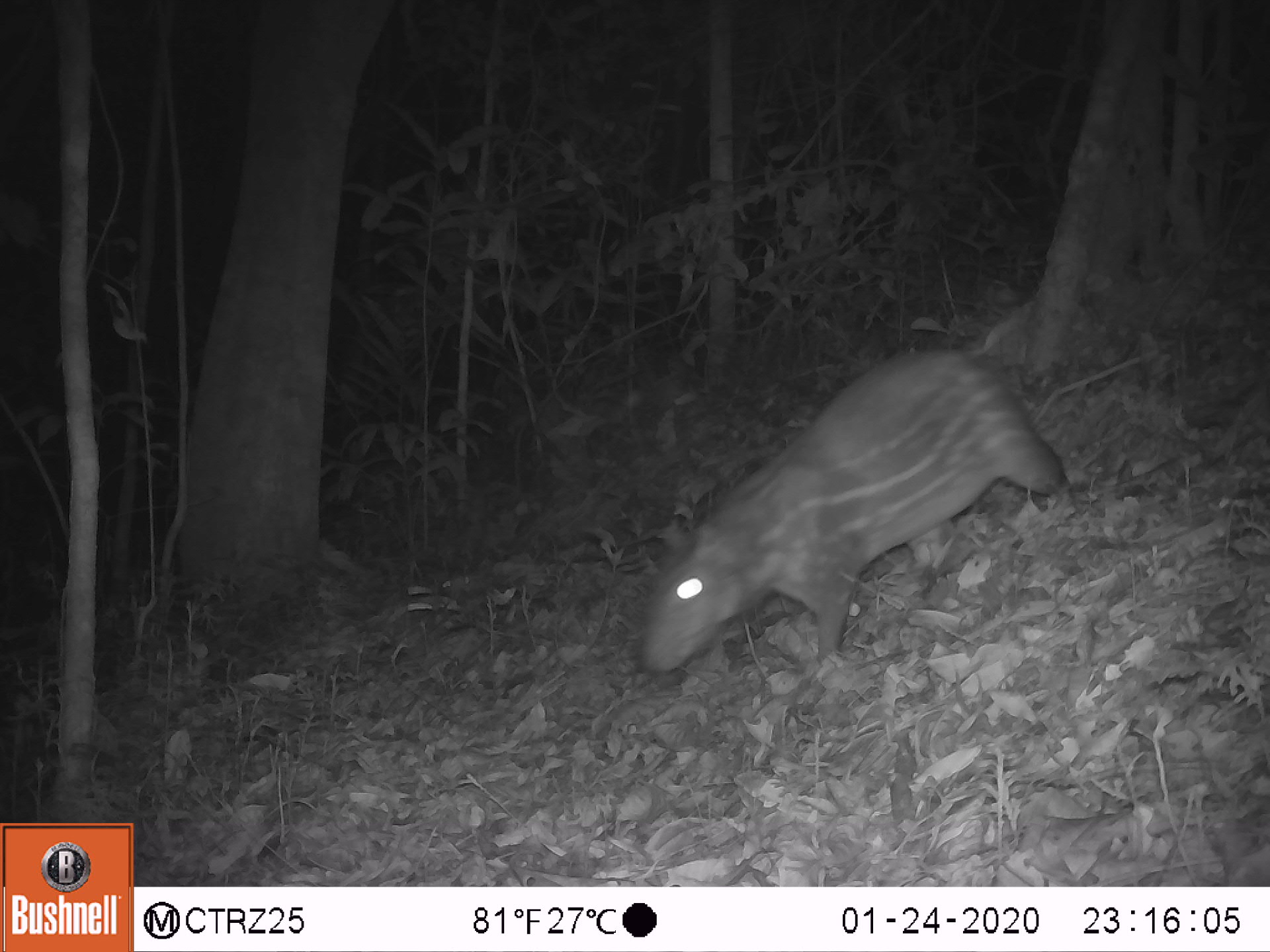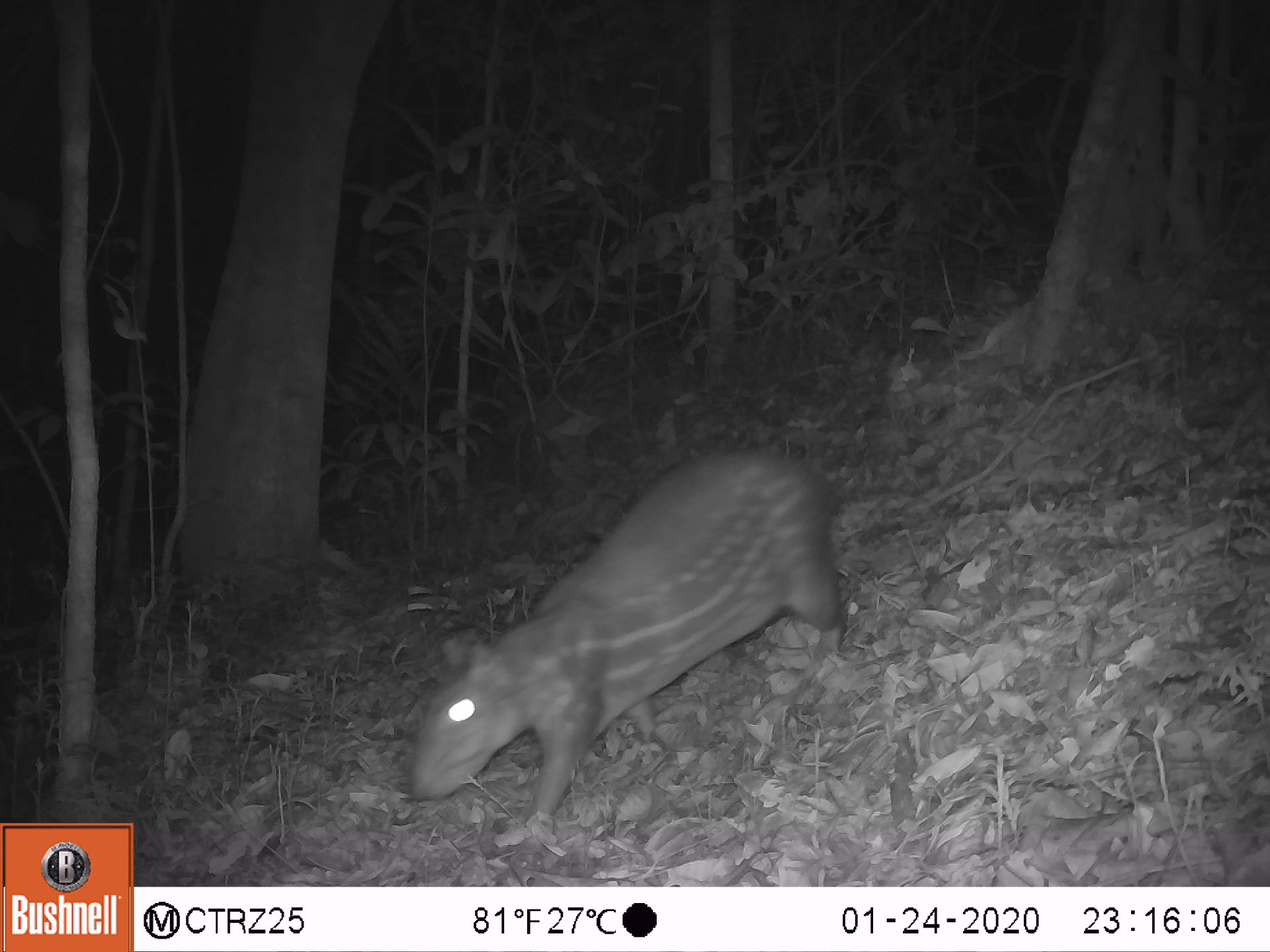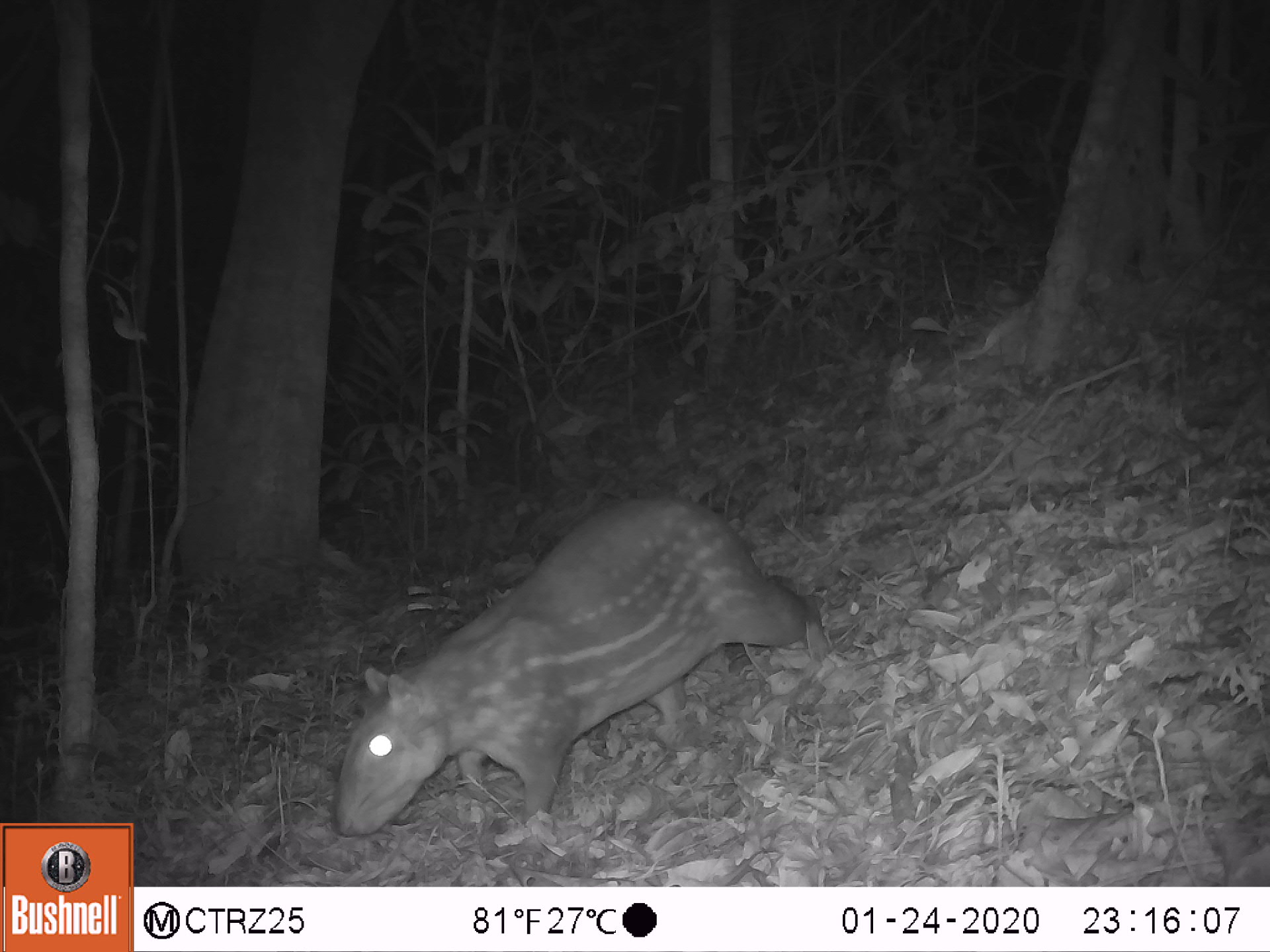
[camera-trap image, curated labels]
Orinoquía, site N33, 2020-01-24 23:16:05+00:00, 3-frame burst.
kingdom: Animalia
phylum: Chordata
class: Mammalia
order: Rodentia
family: Cuniculidae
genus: Cuniculus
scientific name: Cuniculus paca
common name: spotted paca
Spotted paca (Cuniculus paca).